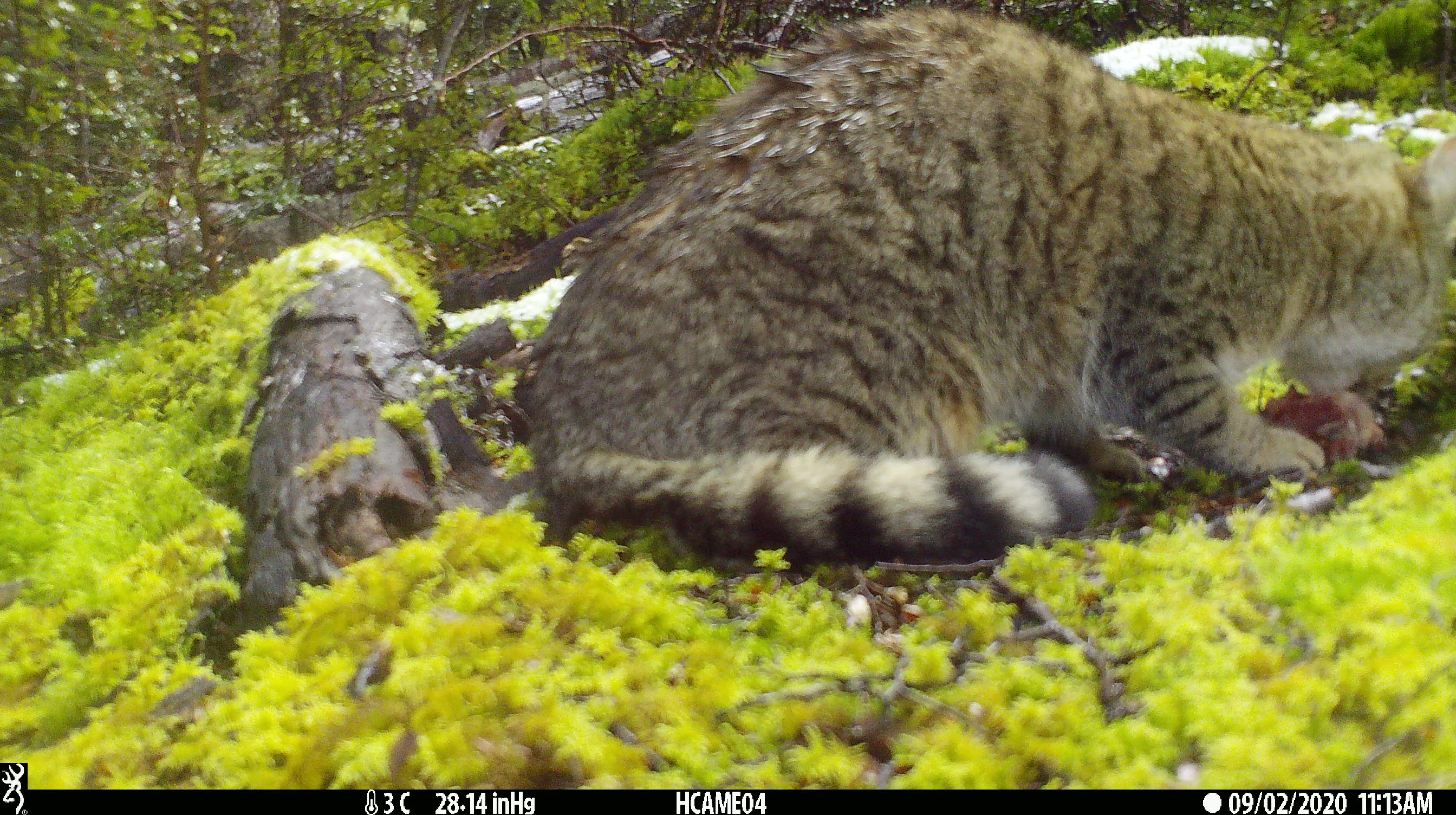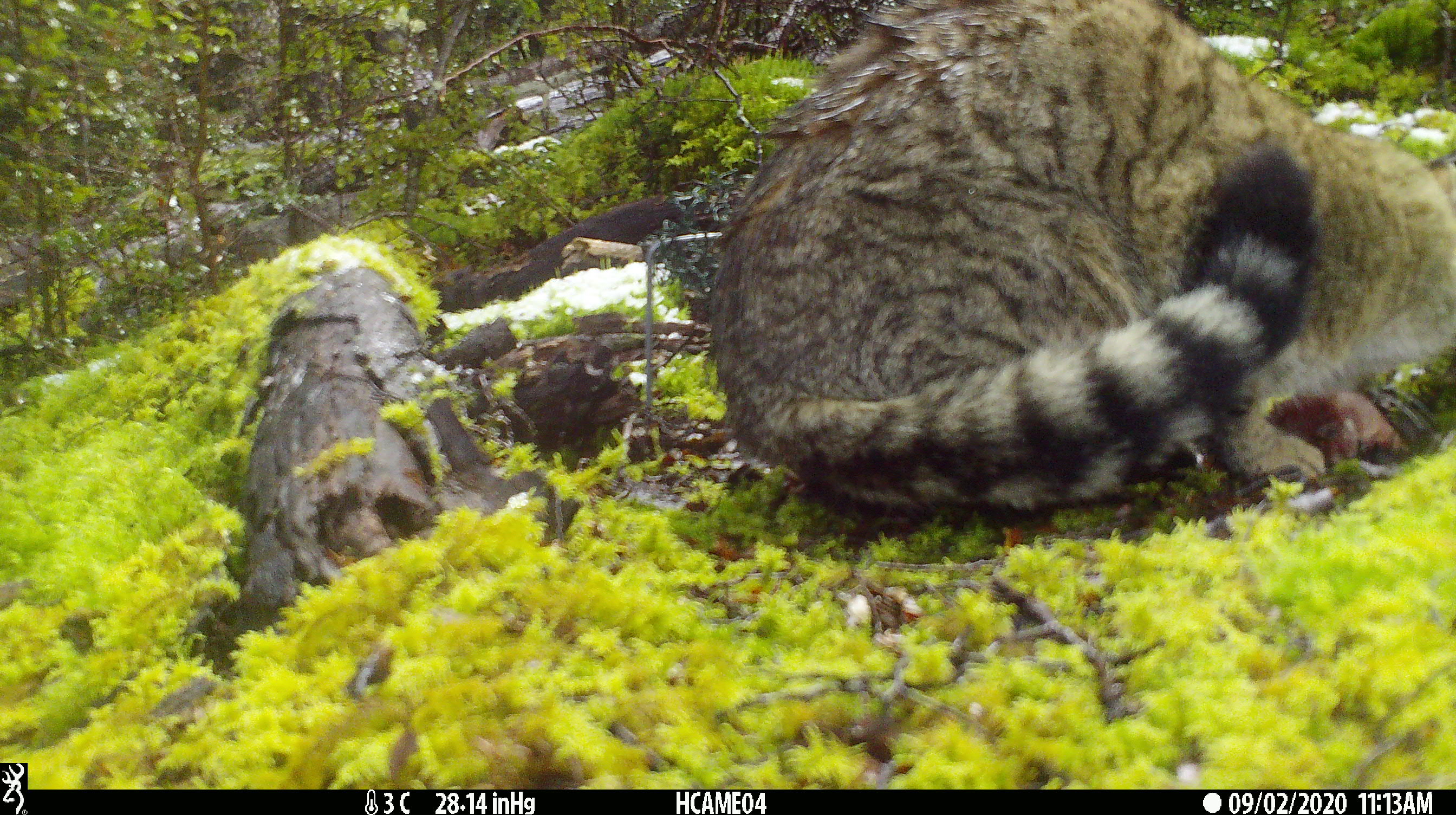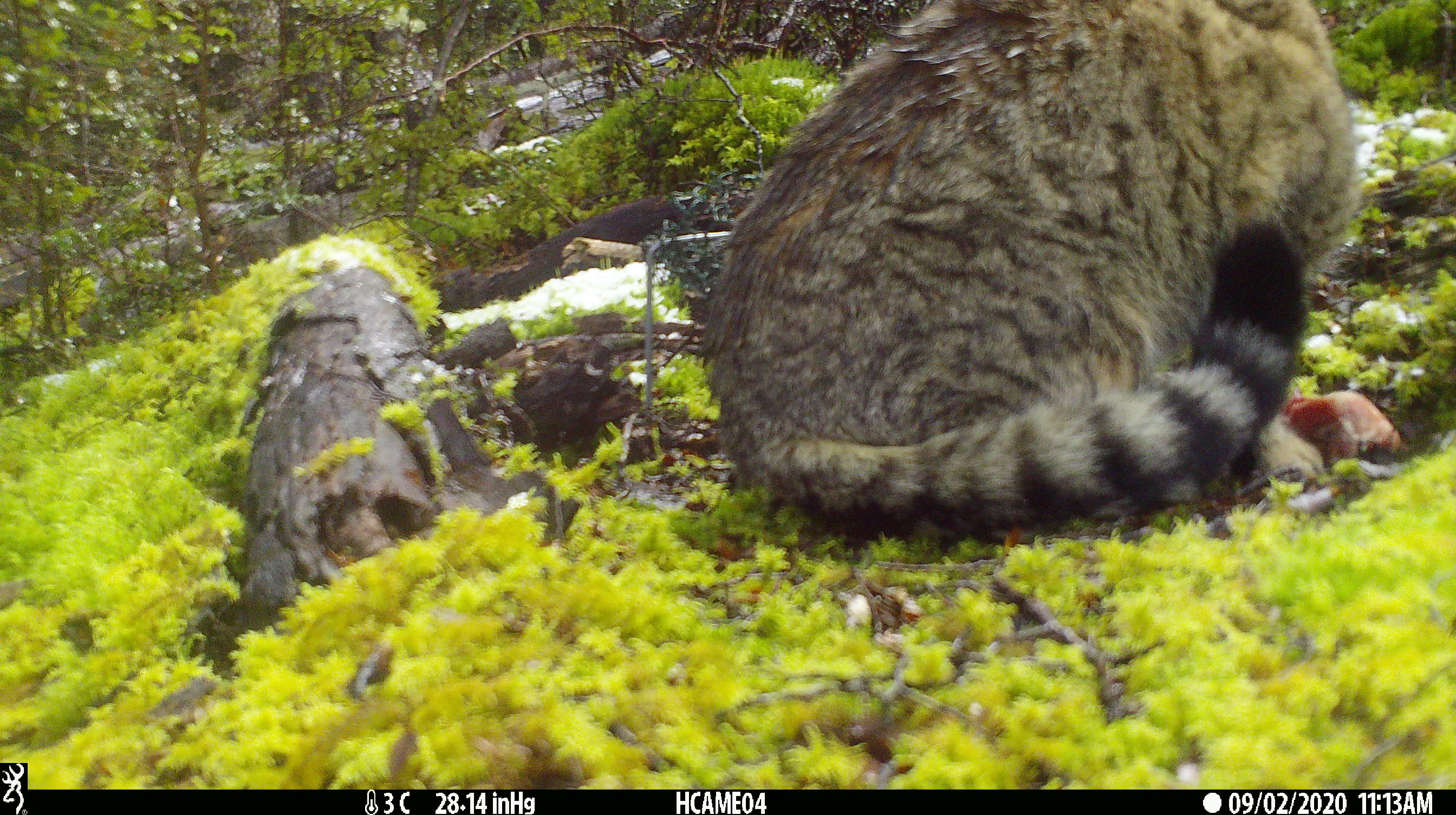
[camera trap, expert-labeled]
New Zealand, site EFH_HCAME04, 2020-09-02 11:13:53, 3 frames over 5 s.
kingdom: Animalia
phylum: Chordata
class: Mammalia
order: Carnivora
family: Felidae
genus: Felis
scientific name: Felis catus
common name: domestic cat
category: cat